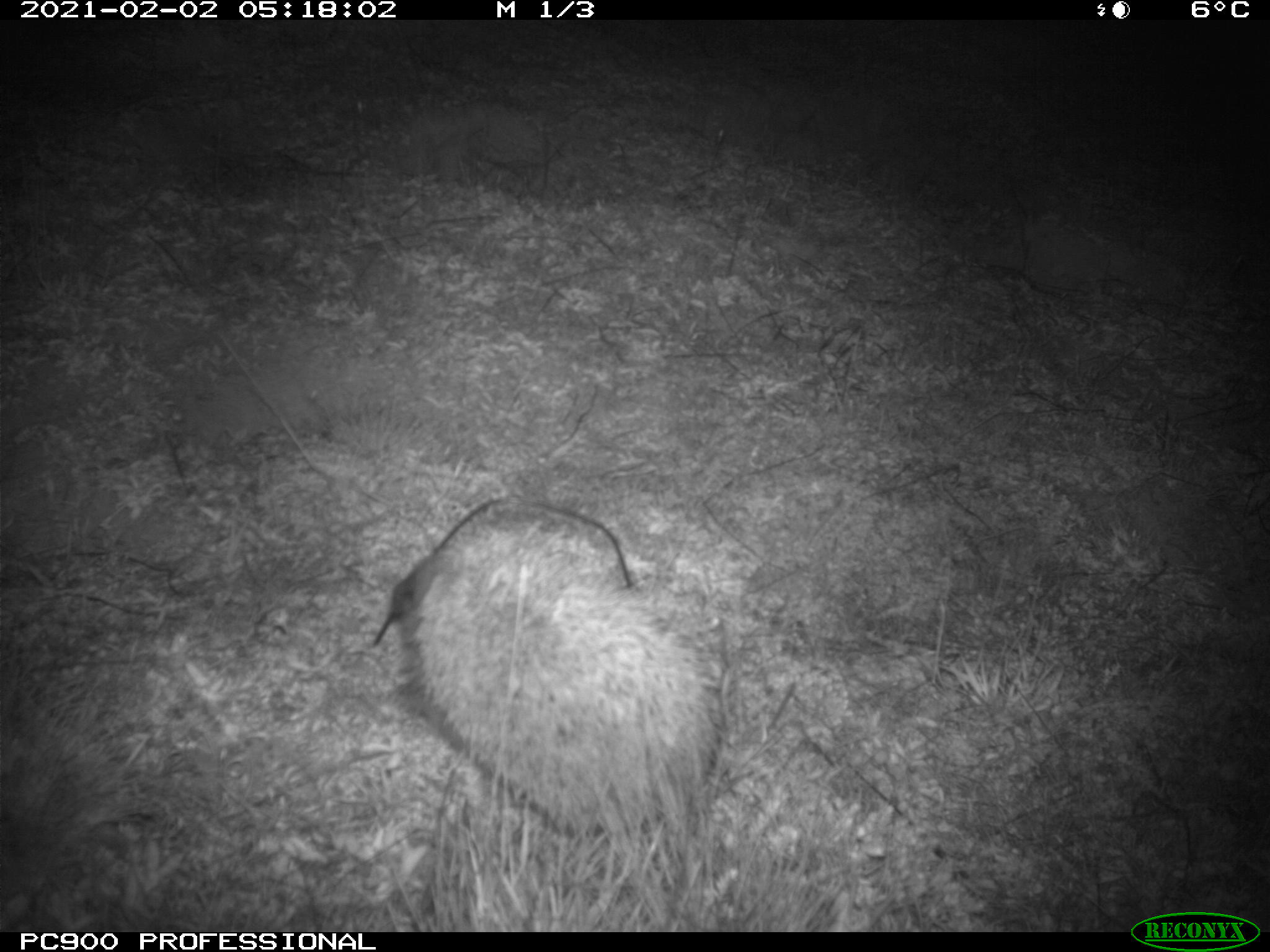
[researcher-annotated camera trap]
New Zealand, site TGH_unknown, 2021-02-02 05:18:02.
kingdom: Animalia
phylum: Chordata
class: Mammalia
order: Eulipotyphla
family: Erinaceidae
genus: Erinaceus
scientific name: Erinaceus europaeus europaeus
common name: european hedgehog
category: hedgehog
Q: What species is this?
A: Hedgehog (european hedgehog) (Erinaceus europaeus europaeus).